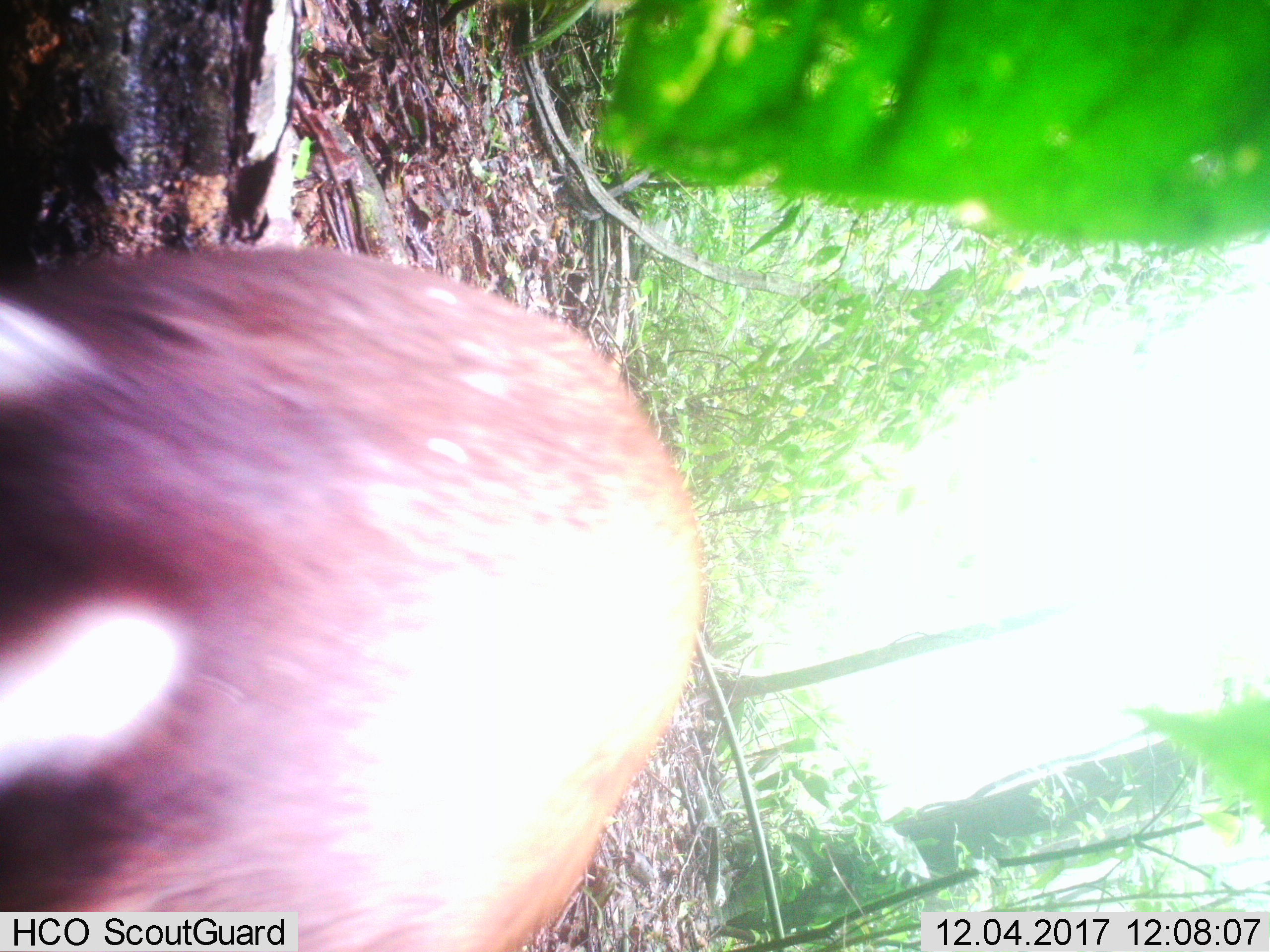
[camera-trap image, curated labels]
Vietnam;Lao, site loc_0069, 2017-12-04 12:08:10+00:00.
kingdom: Animalia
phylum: Chordata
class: Mammalia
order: Artiodactyla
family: Cervidae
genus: Muntiacus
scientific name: Muntiacus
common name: muntjacs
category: unidentified muntjac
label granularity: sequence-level